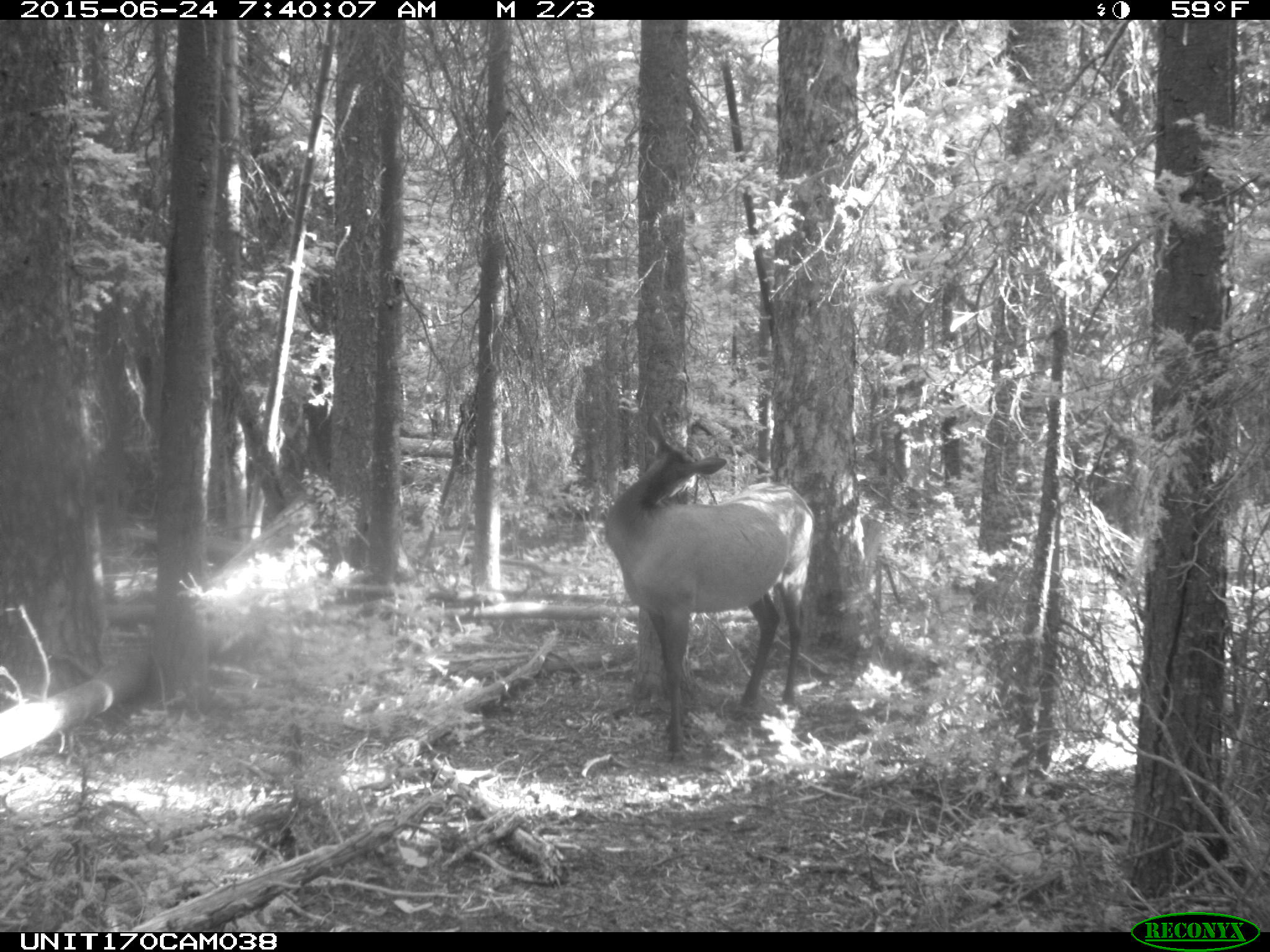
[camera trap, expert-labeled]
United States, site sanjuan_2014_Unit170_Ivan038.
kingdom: Animalia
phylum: Chordata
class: Mammalia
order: Artiodactyla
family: Cervidae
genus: Cervus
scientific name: Cervus elaphus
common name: red deer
Cervus elaphus (red deer).